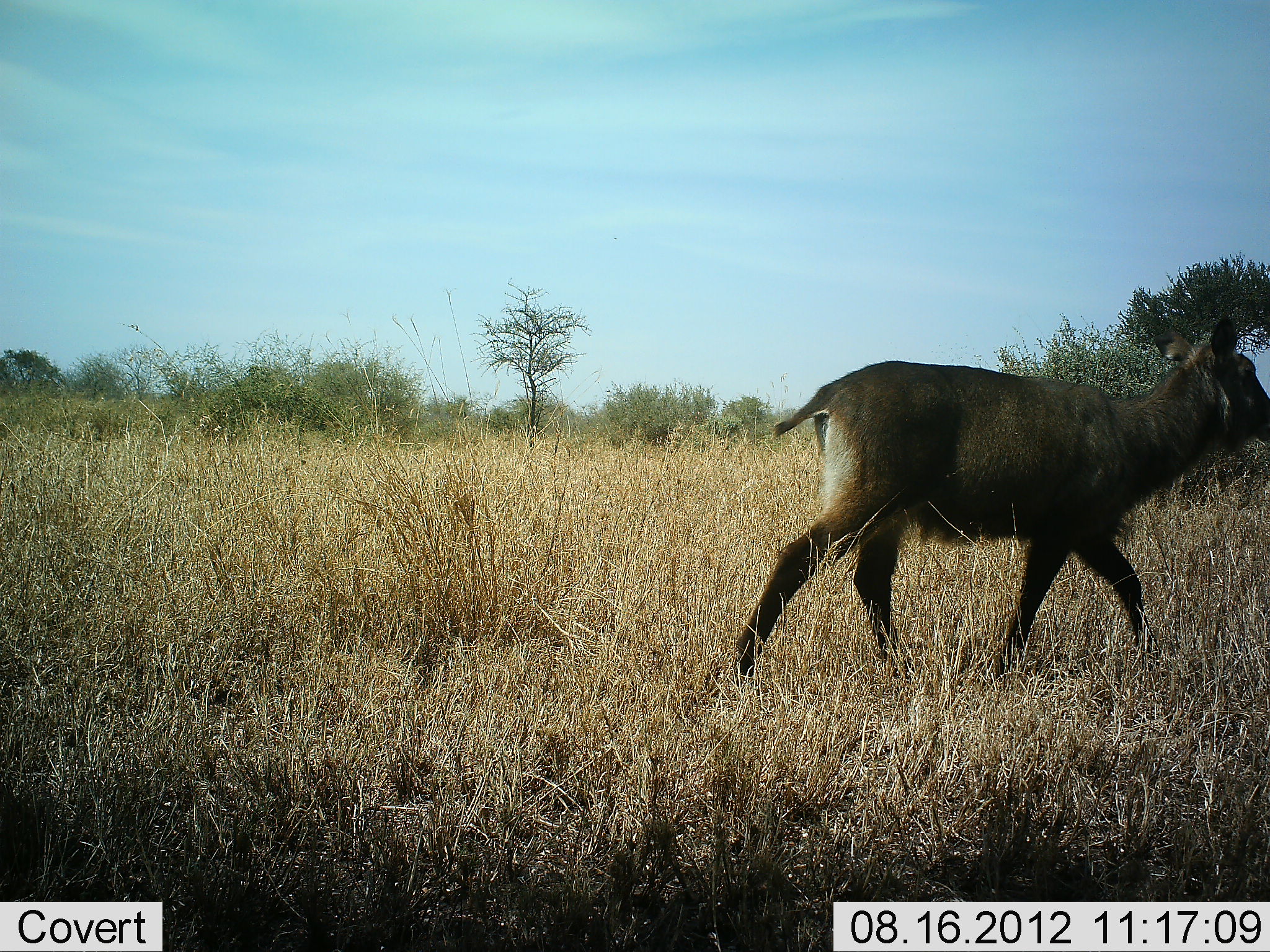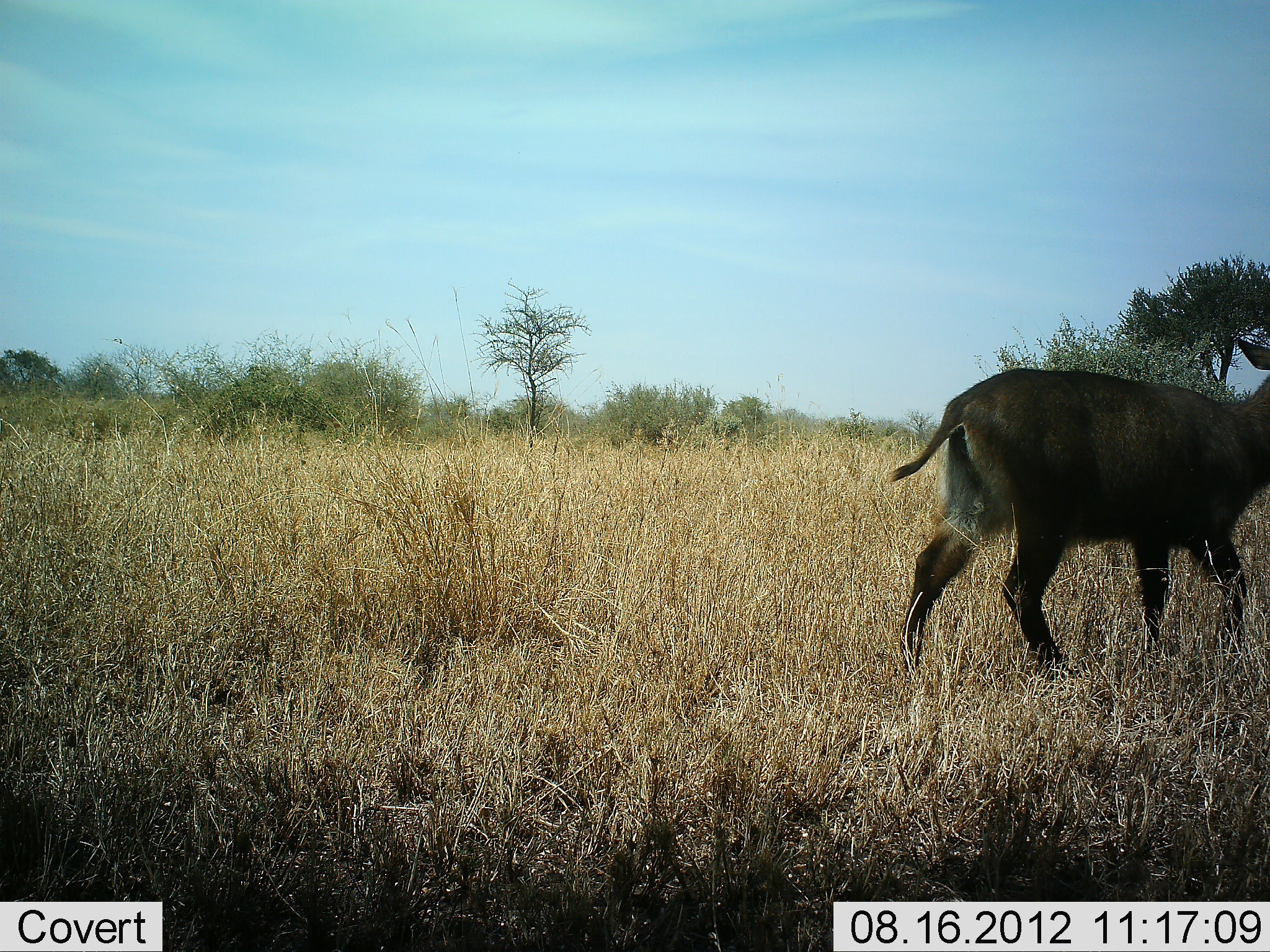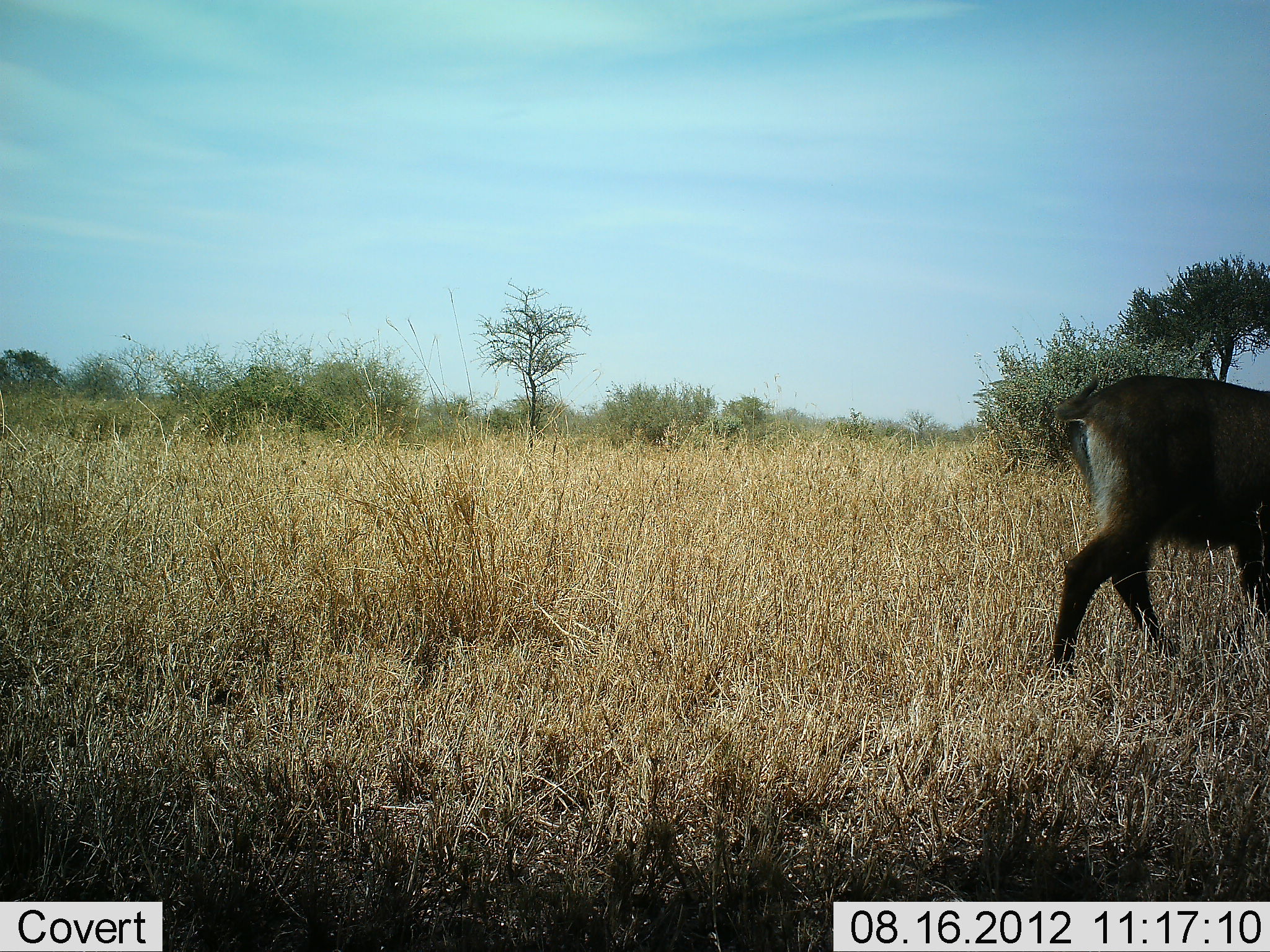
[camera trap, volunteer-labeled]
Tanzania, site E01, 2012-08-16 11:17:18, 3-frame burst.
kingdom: Animalia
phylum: Chordata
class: Mammalia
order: Artiodactyla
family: Bovidae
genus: Kobus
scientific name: Kobus ellipsiprymnus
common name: waterbuck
Waterbuck (Kobus ellipsiprymnus), count 1. Behavior (volunteer vote fractions): standing 10%, resting 0%, moving 90%, interacting 0%. Young present (vote fraction): 20%. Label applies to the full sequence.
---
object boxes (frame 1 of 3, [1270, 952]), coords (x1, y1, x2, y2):
animal: (726, 307, 1270, 705)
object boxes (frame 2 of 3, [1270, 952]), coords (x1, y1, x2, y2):
animal: (887, 330, 1270, 685)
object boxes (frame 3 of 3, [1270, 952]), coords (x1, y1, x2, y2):
animal: (1046, 370, 1270, 681)